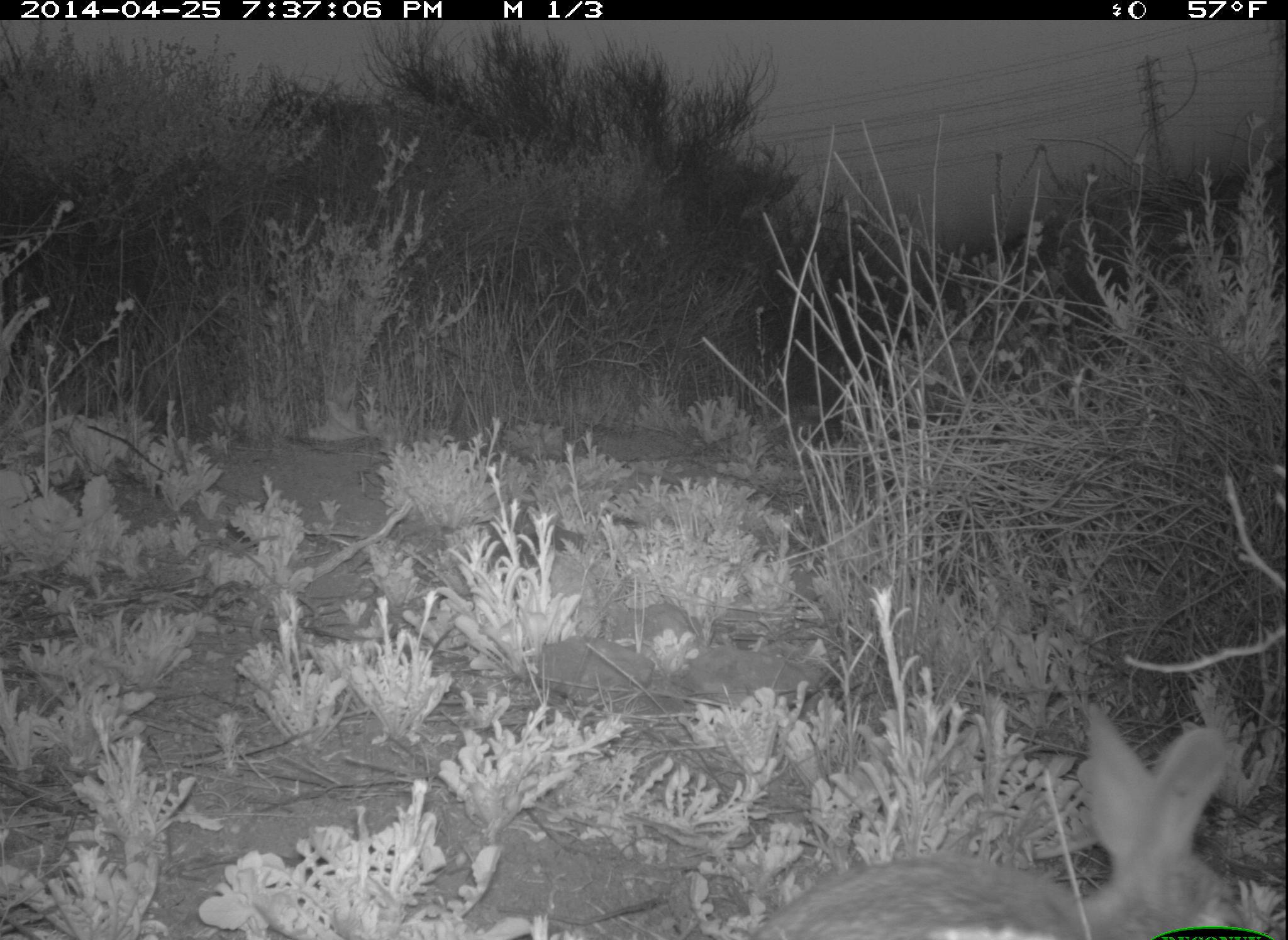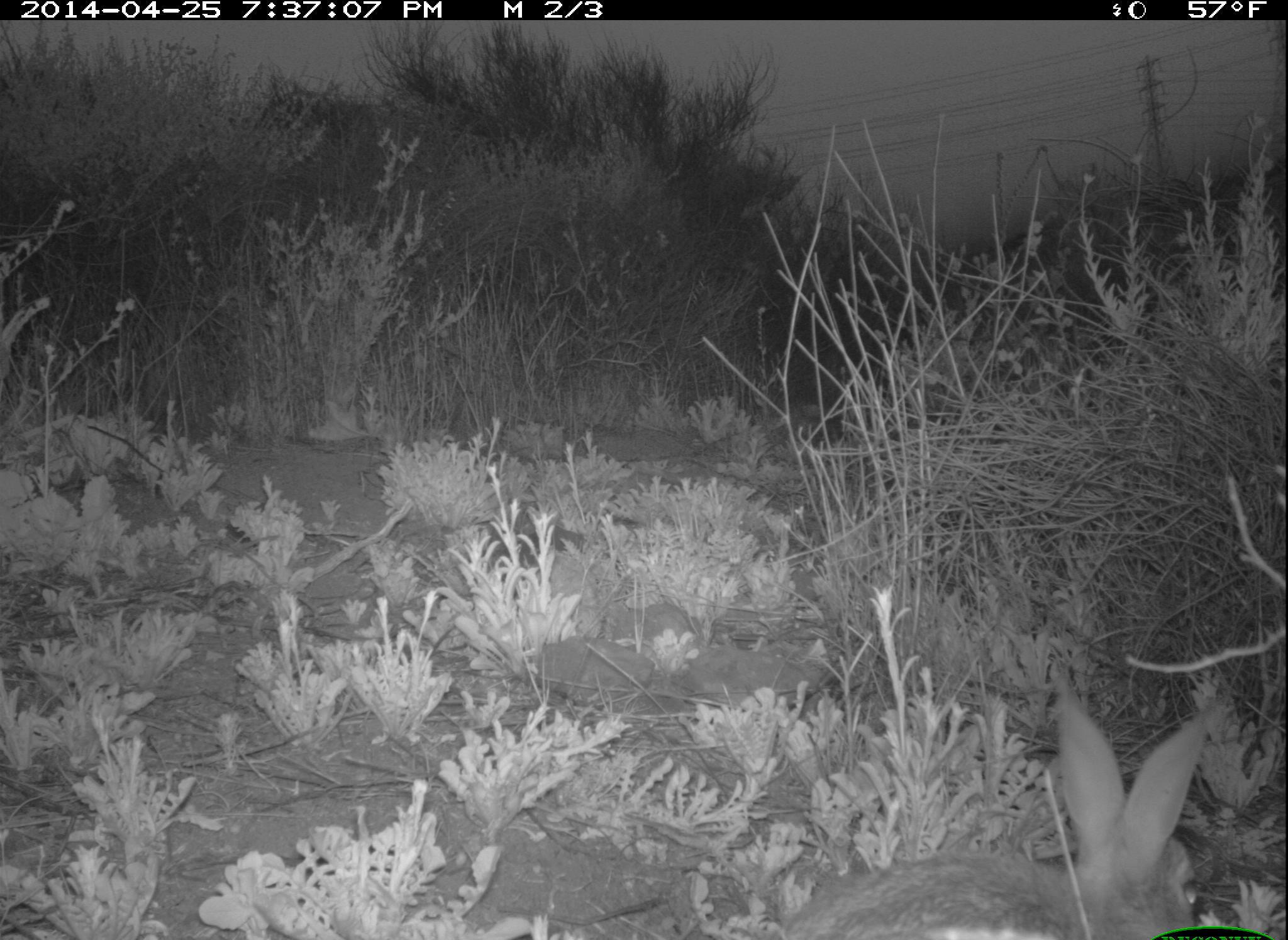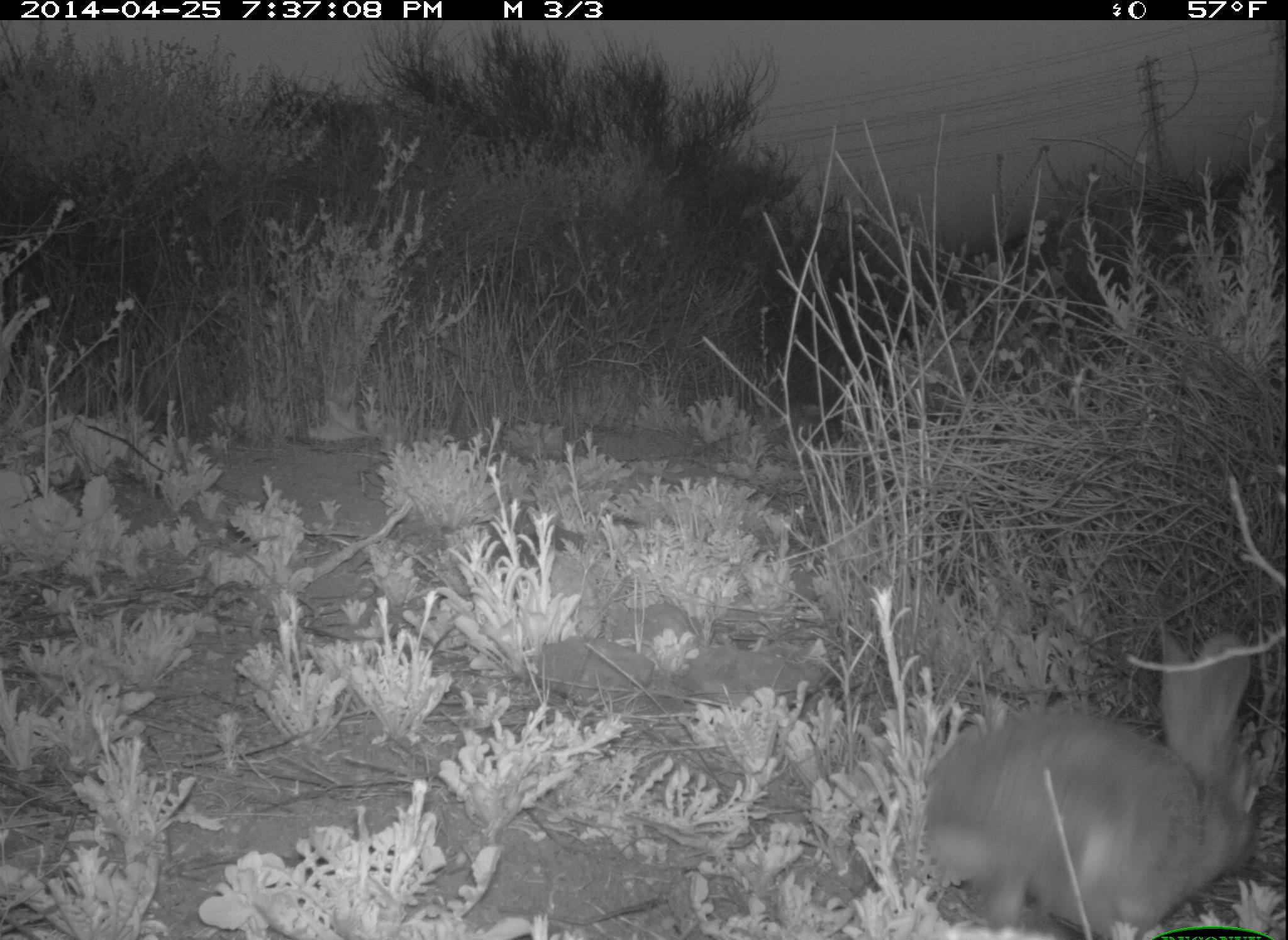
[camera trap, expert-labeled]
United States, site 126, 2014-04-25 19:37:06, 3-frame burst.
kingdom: Animalia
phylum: Chordata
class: Mammalia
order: Lagomorpha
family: Leporidae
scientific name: Leporidae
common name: rabbits and hares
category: rabbit